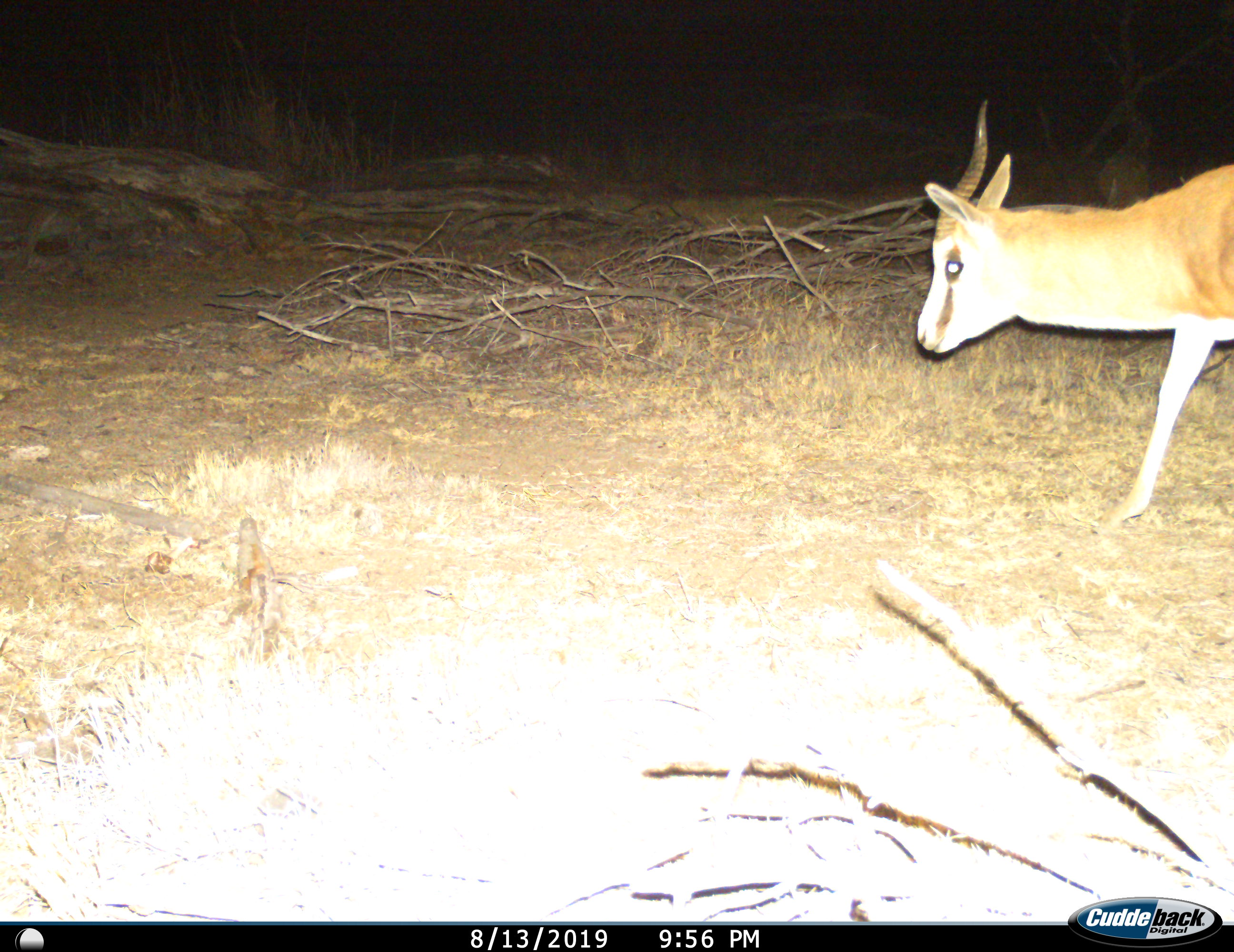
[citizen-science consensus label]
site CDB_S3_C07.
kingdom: Animalia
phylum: Chordata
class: Mammalia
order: Artiodactyla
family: Bovidae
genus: Antidorcas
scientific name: Antidorcas marsupialis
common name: springbok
Springbok (Antidorcas marsupialis), count 1. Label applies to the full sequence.